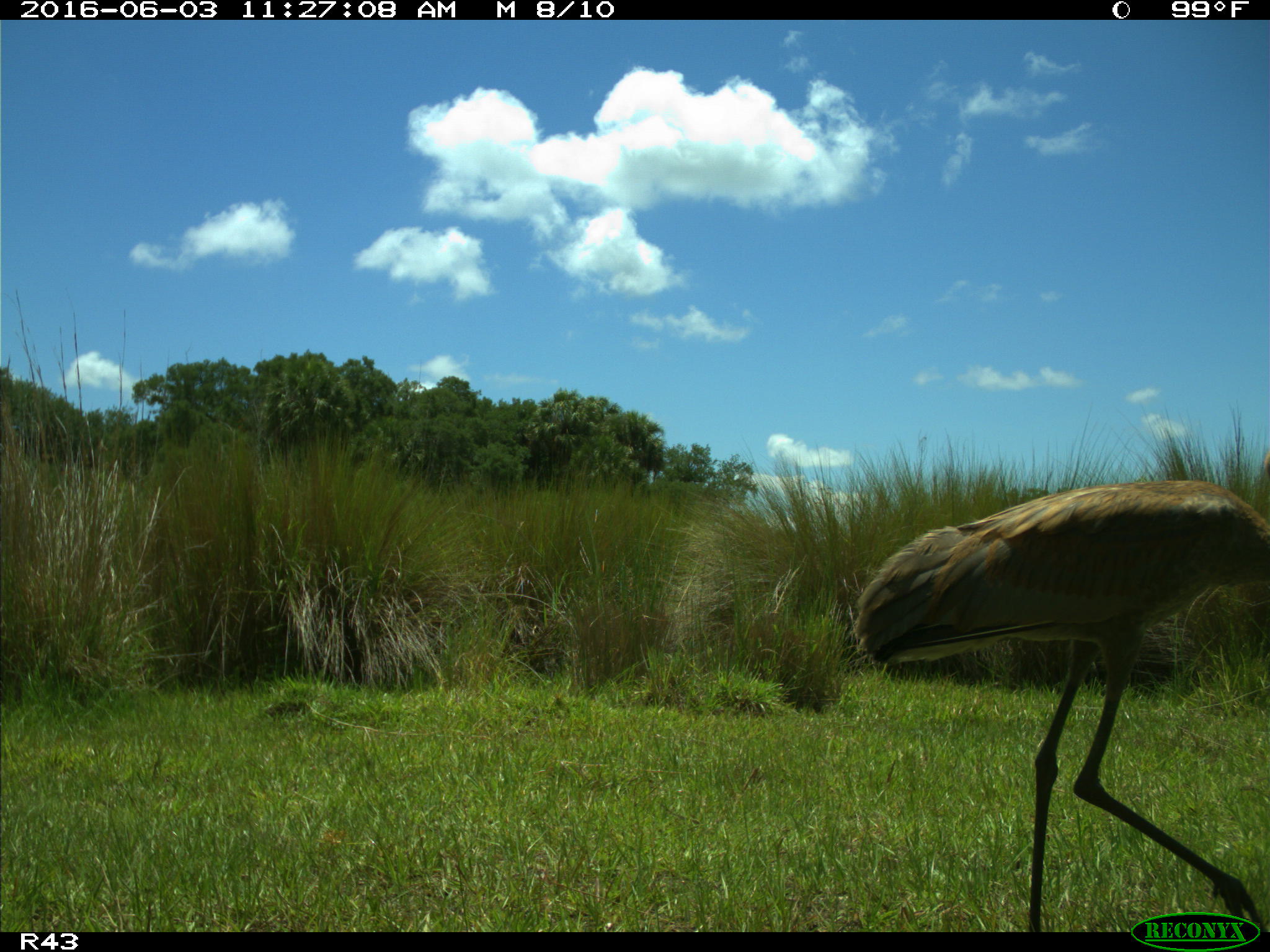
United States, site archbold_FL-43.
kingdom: Animalia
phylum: Chordata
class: Aves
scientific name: Aves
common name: birds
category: unidentified bird